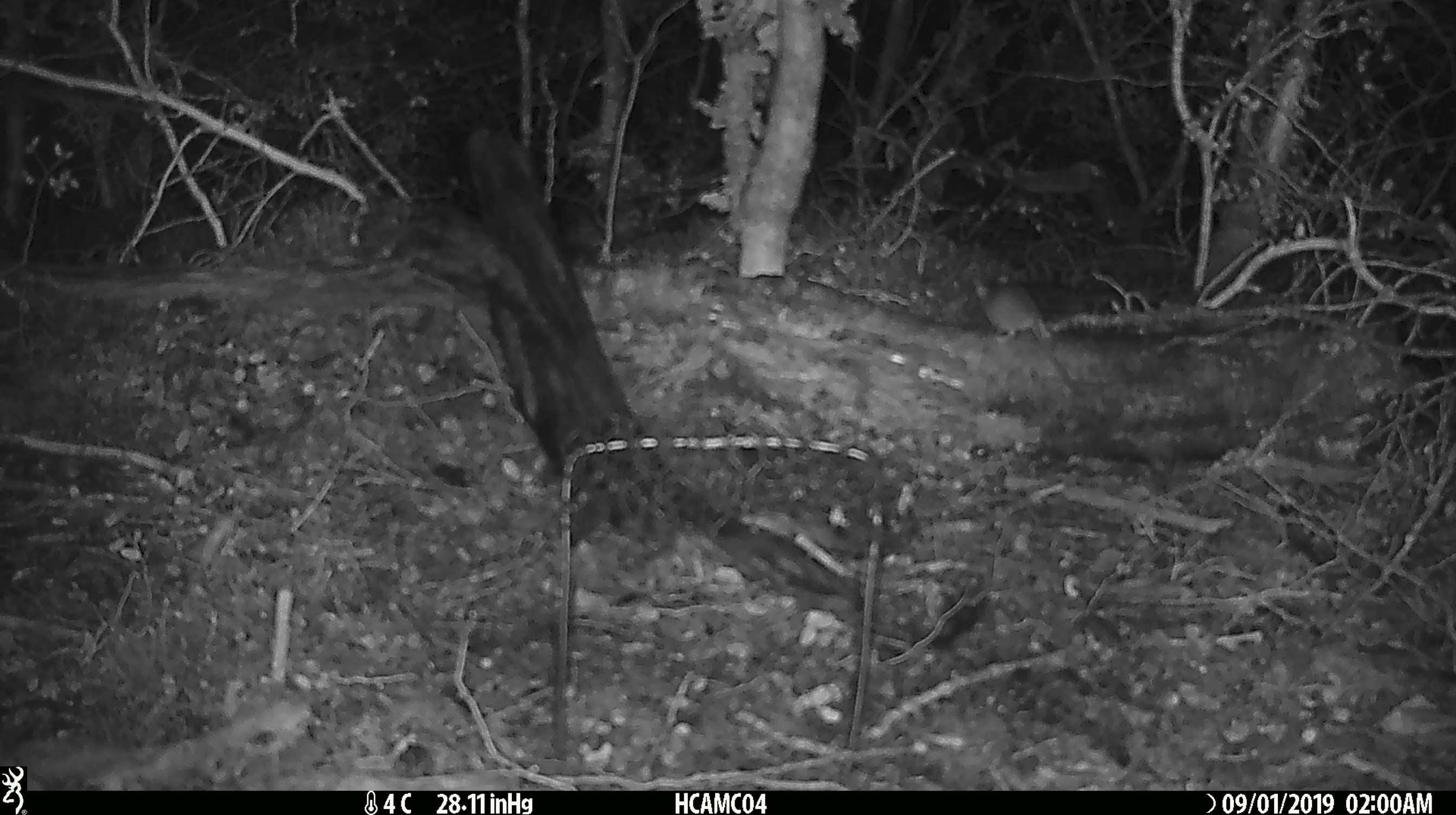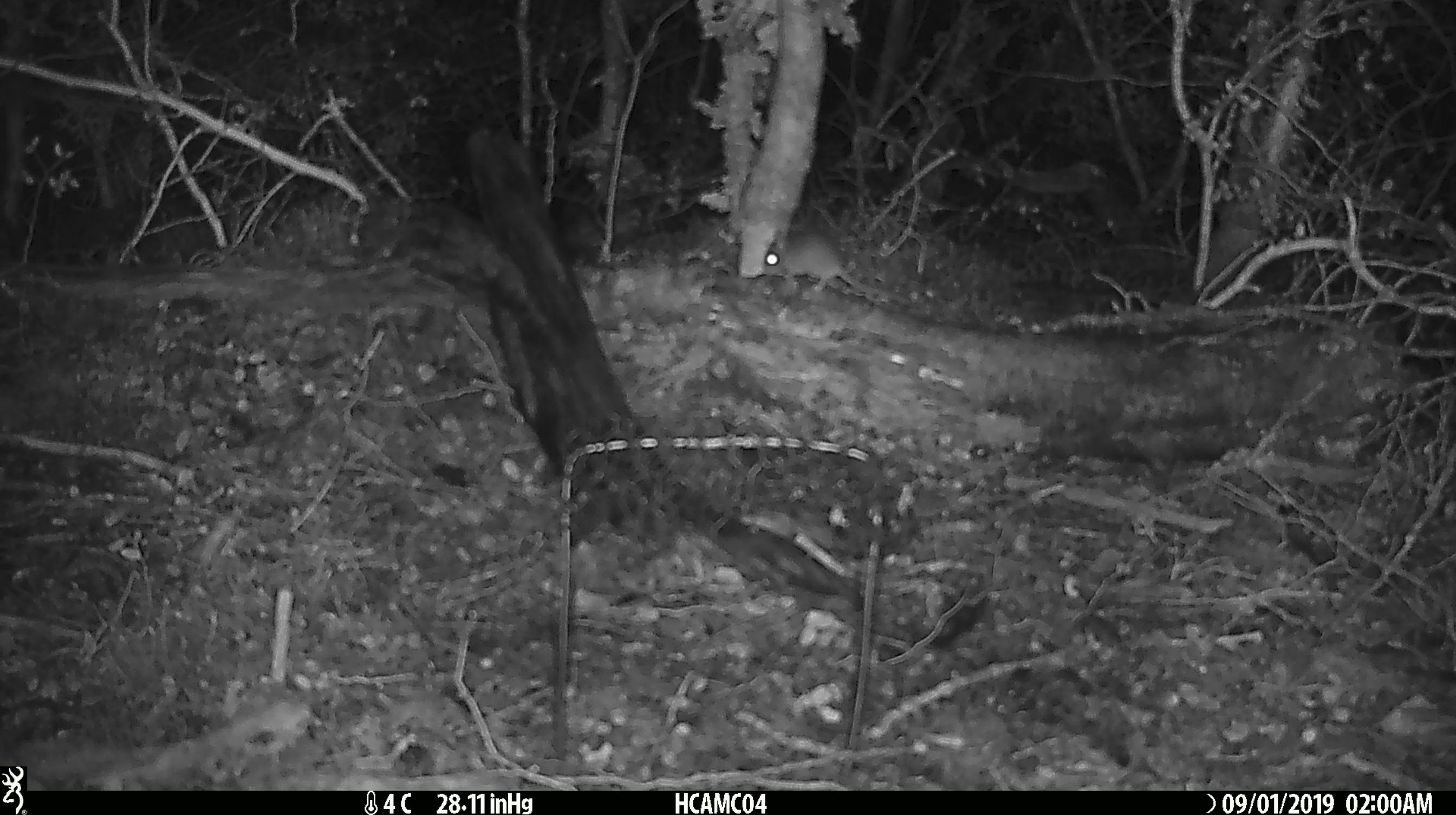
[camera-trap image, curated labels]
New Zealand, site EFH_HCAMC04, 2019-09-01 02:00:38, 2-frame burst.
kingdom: Animalia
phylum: Chordata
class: Mammalia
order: Rodentia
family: Muridae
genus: Mus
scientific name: Mus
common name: mouse